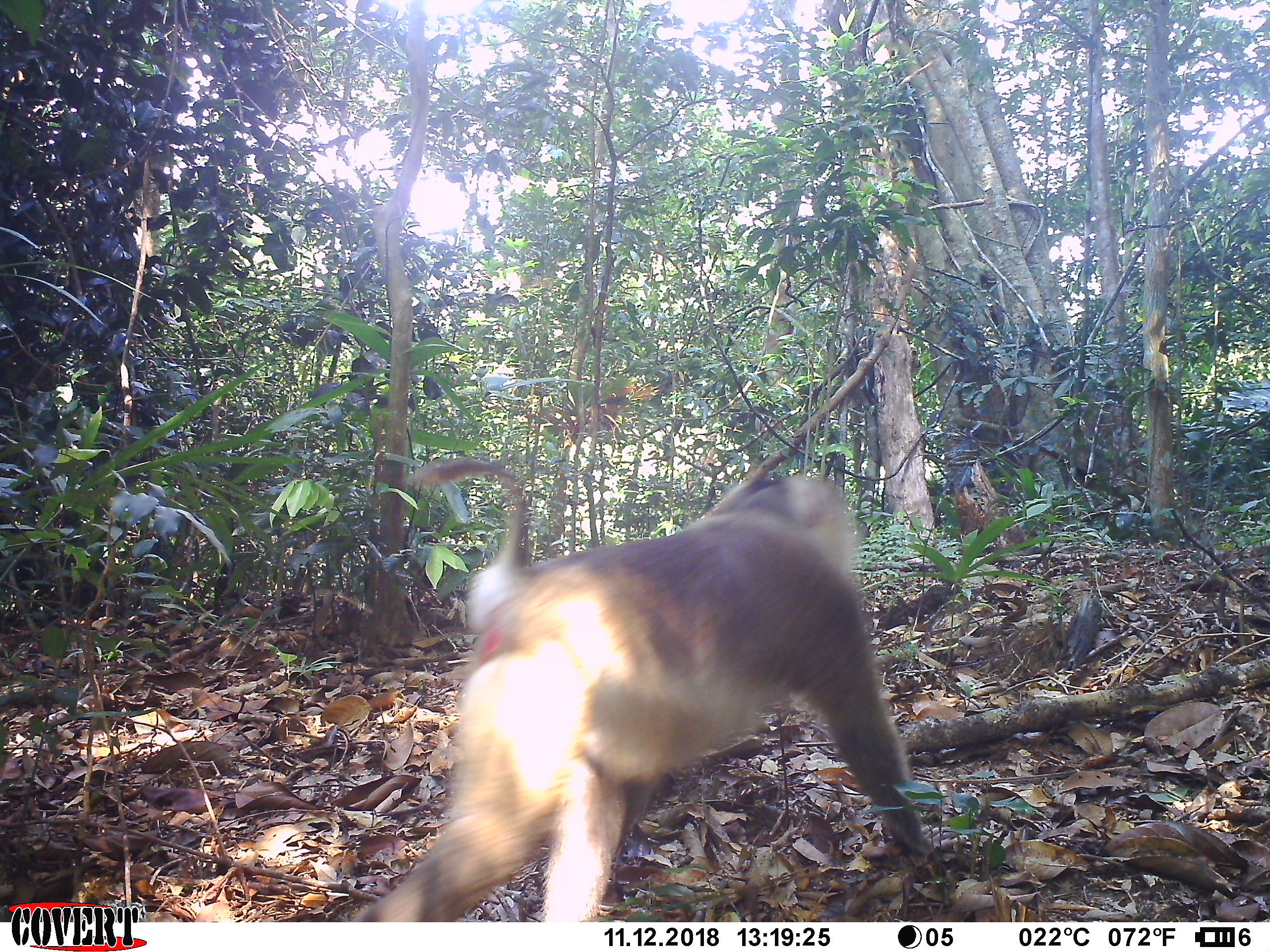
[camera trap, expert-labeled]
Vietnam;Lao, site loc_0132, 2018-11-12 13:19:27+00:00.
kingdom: Animalia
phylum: Chordata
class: Mammalia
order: Primates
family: Cercopithecidae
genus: Macaca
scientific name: Macaca nemestrina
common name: pig-tailed macaque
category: pig tailed macaque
Pig tailed macaque (pig-tailed macaque) (Macaca nemestrina). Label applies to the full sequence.